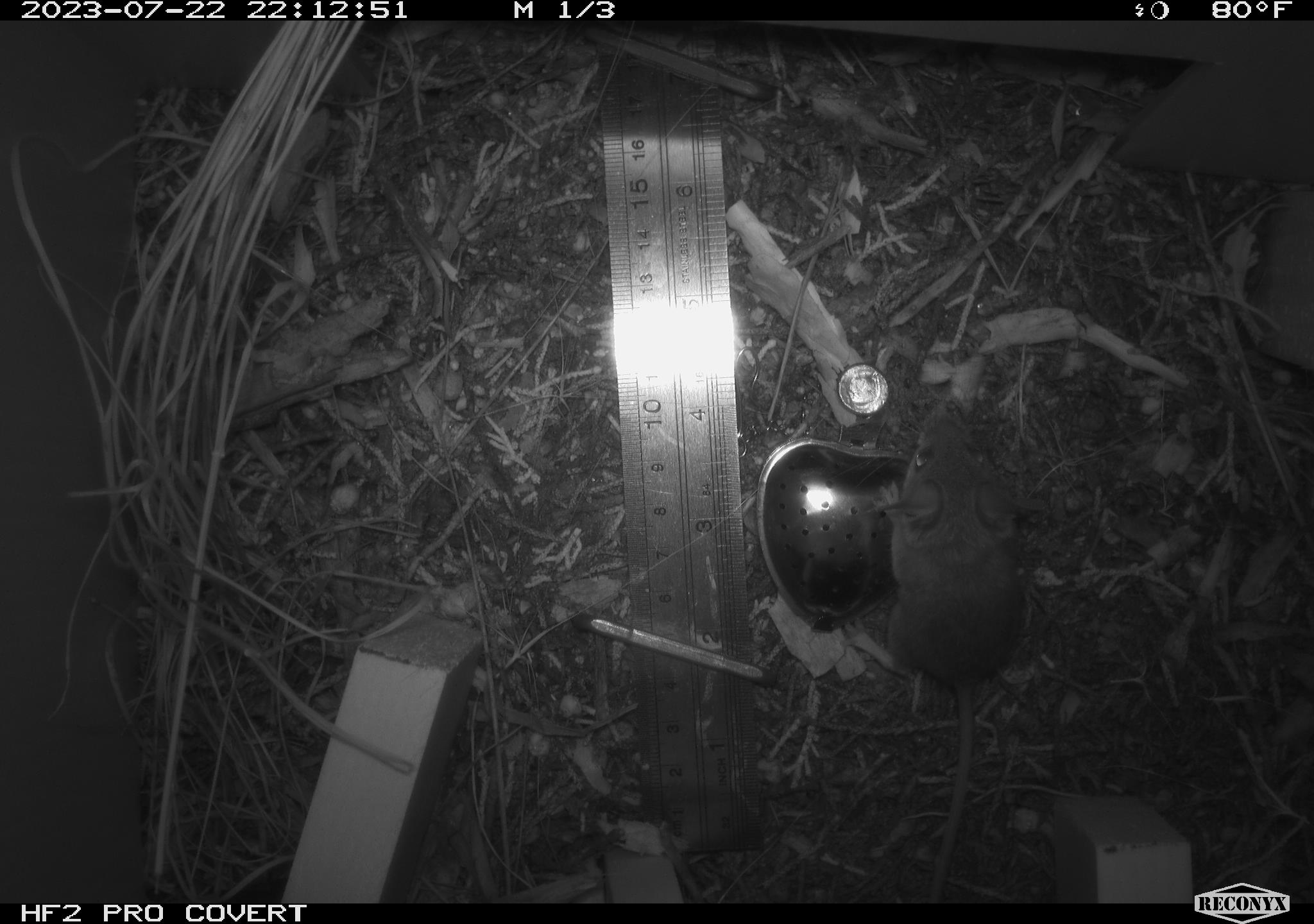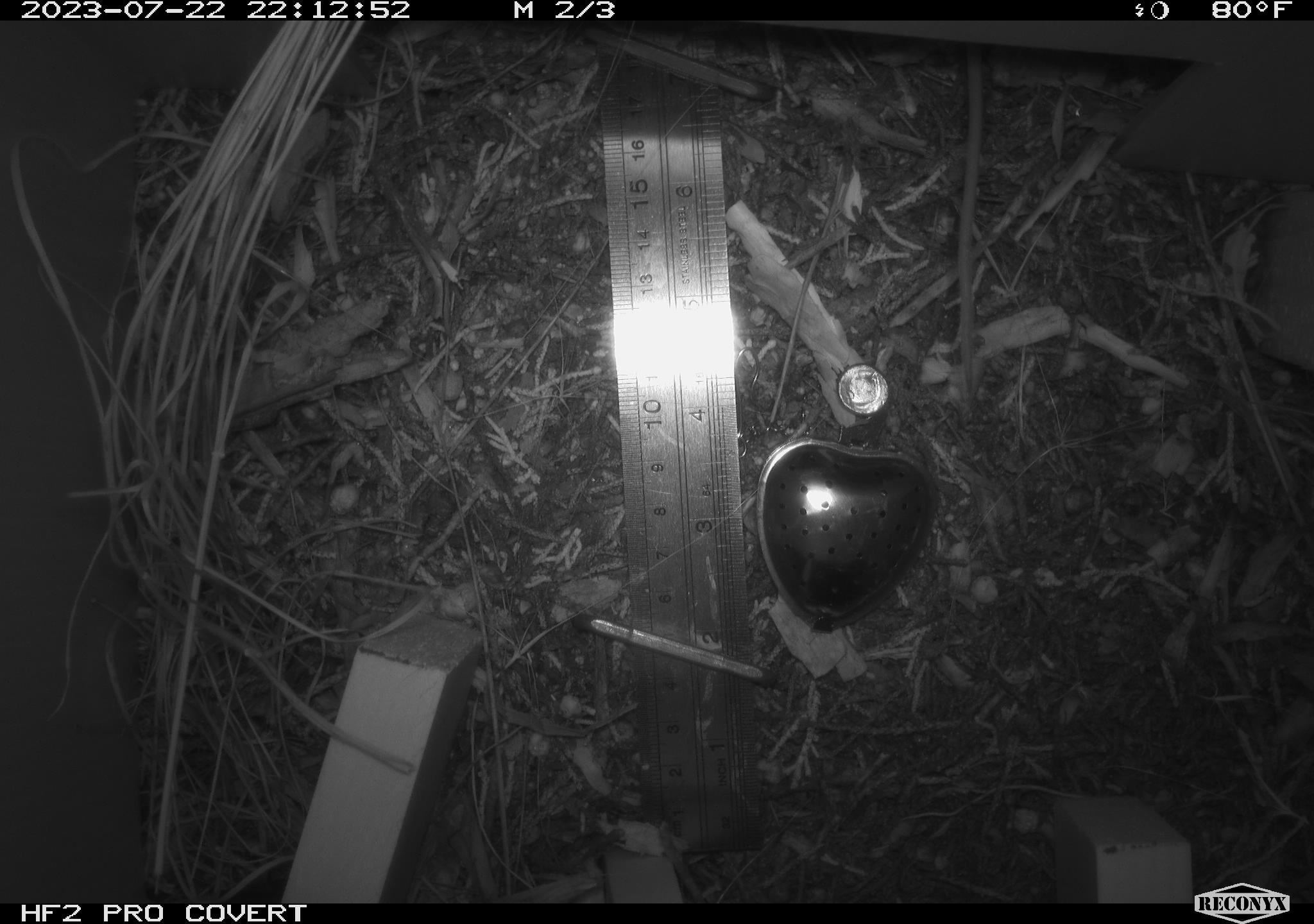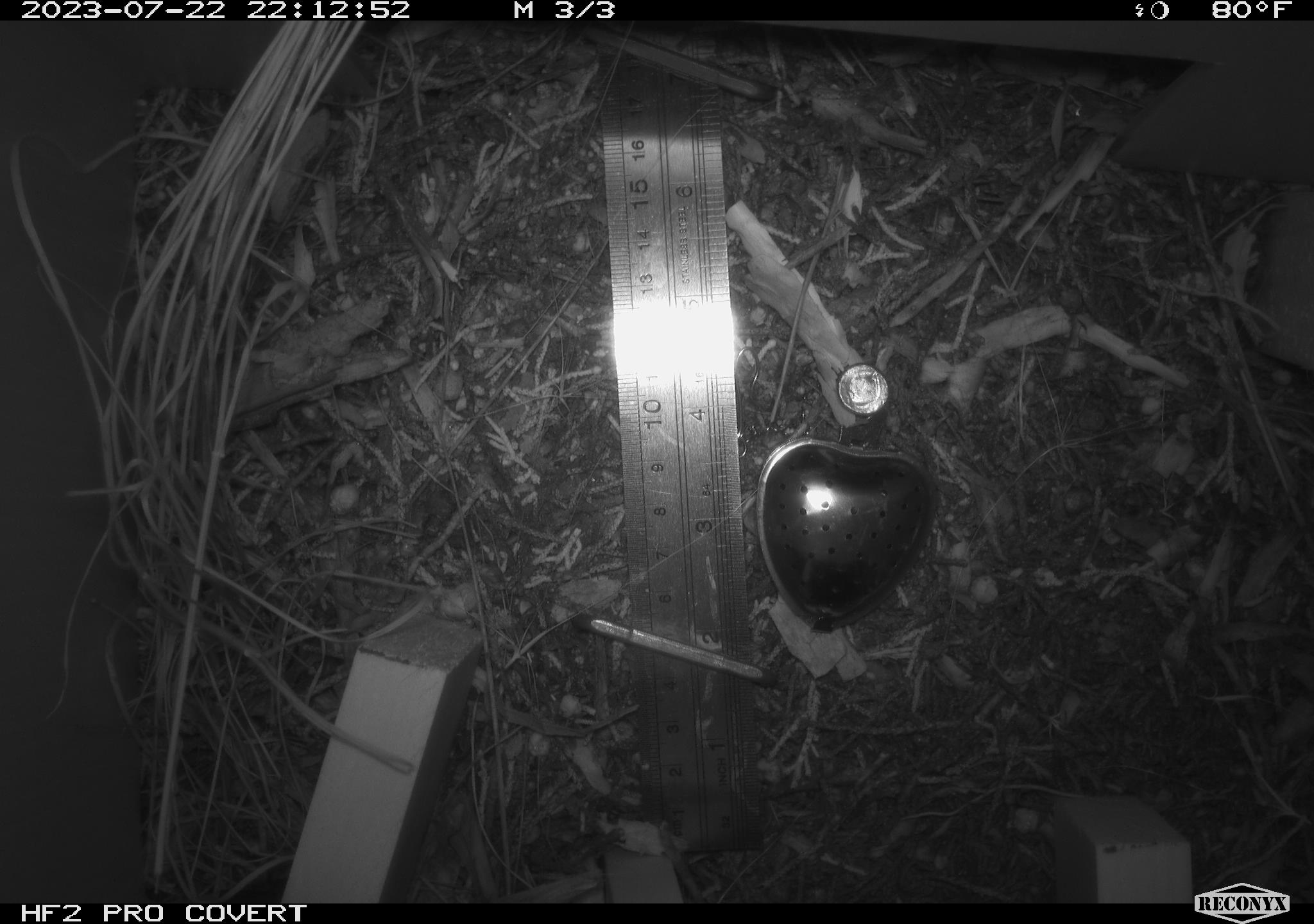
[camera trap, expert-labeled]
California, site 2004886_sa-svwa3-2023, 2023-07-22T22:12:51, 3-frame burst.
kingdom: Animalia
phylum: Chordata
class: Mammalia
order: Rodentia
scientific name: Rodentia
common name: mouse species